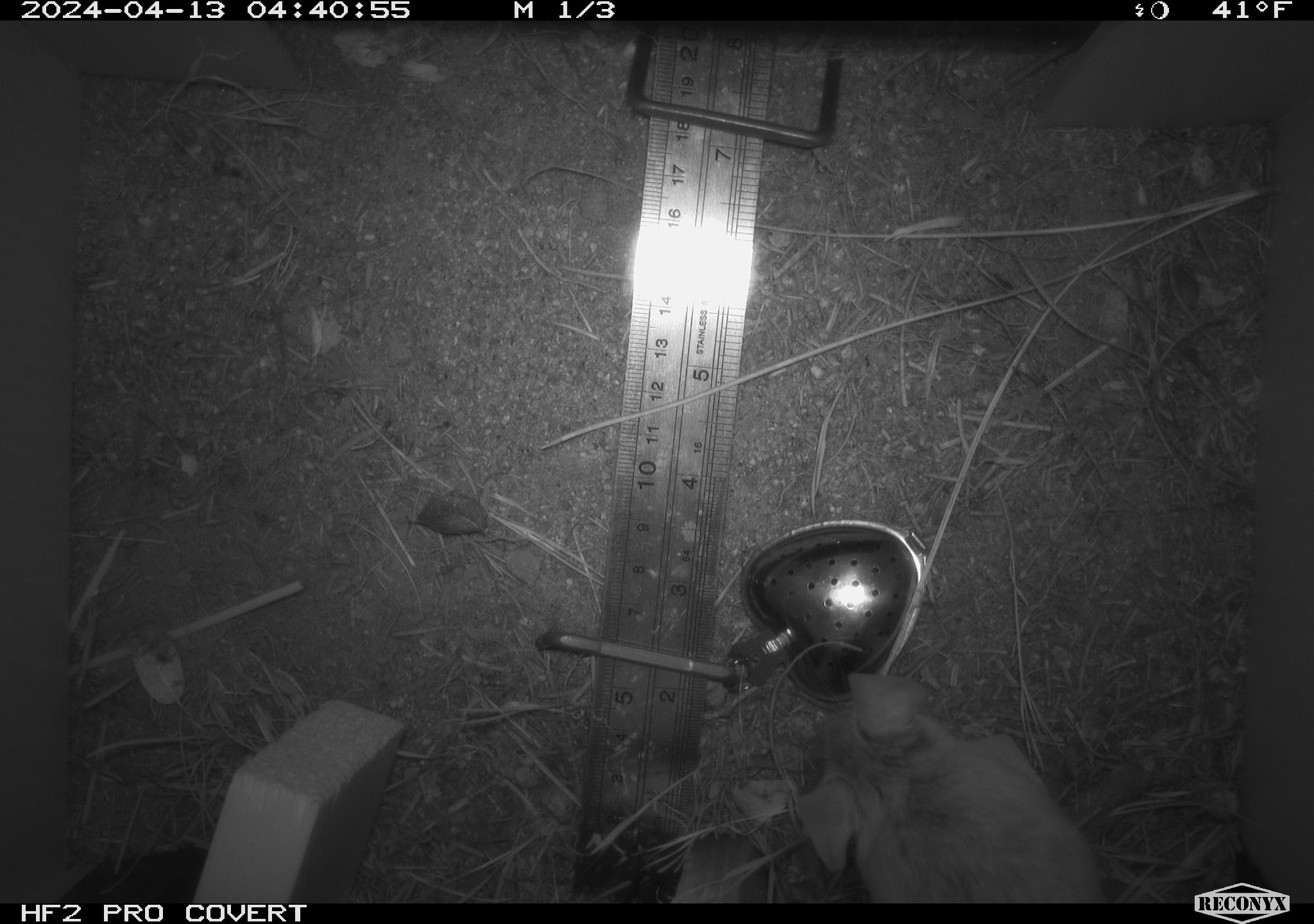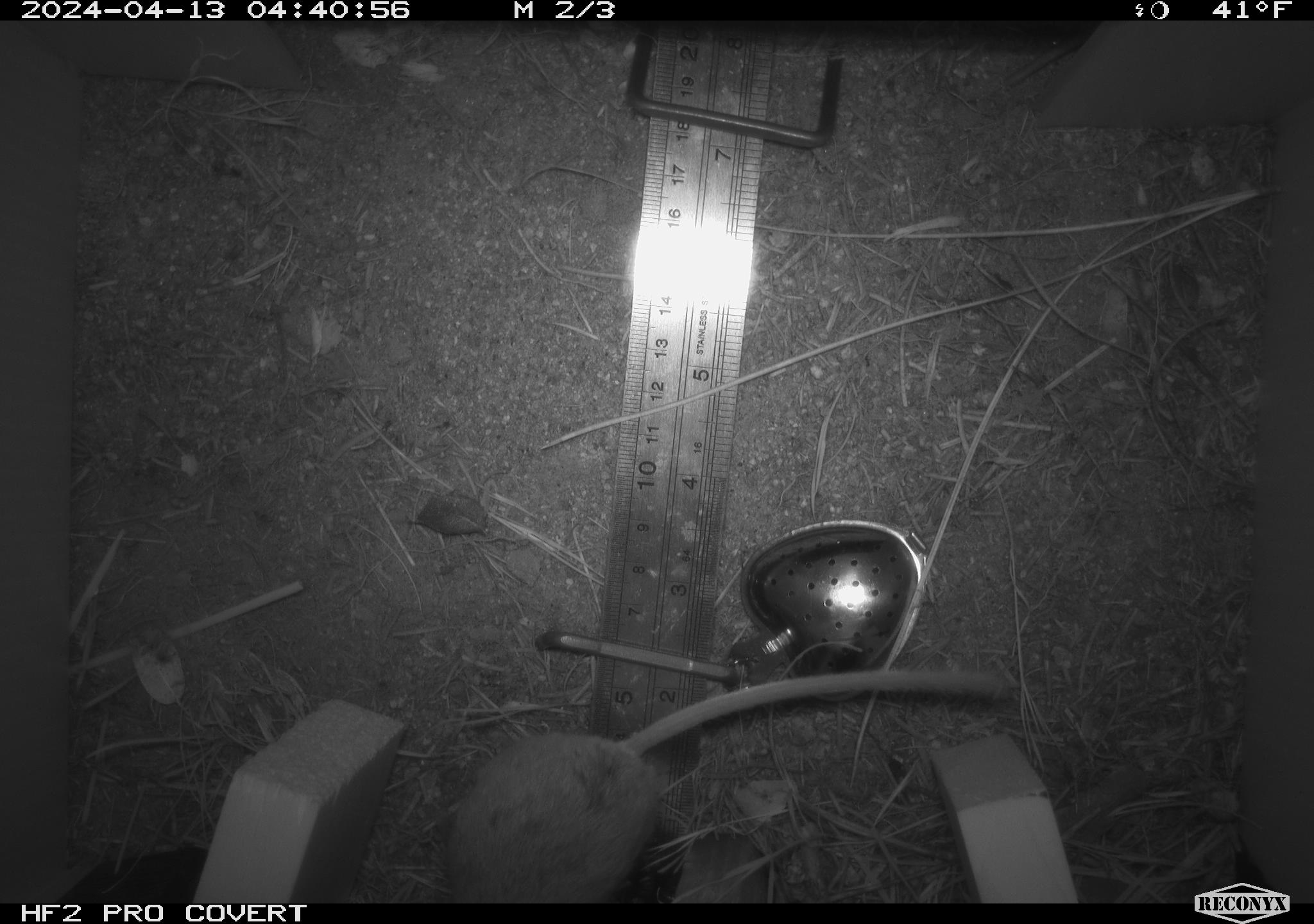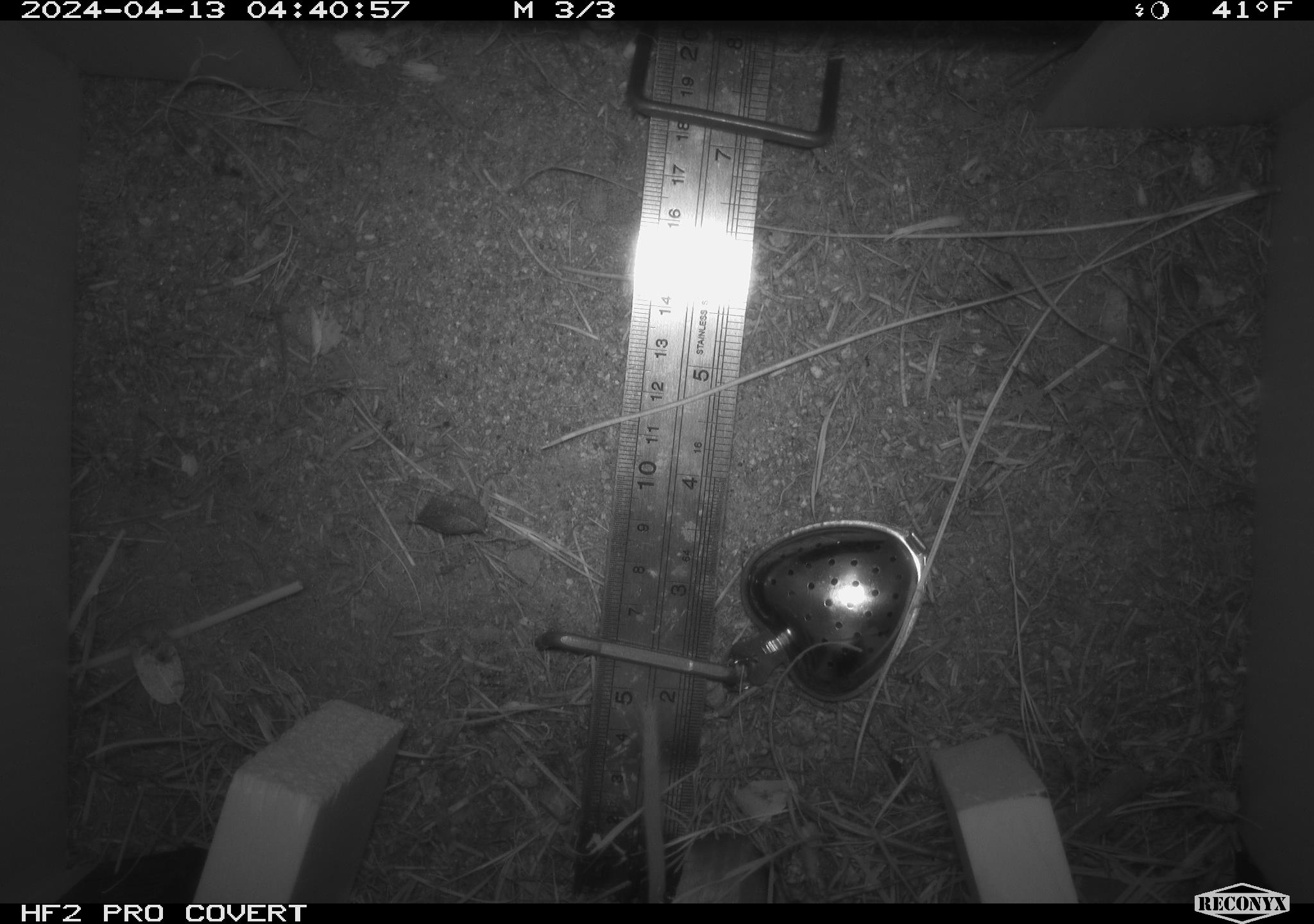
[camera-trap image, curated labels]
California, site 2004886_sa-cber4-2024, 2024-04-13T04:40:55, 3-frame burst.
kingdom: Animalia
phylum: Chordata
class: Mammalia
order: Rodentia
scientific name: Rodentia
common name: mouse species